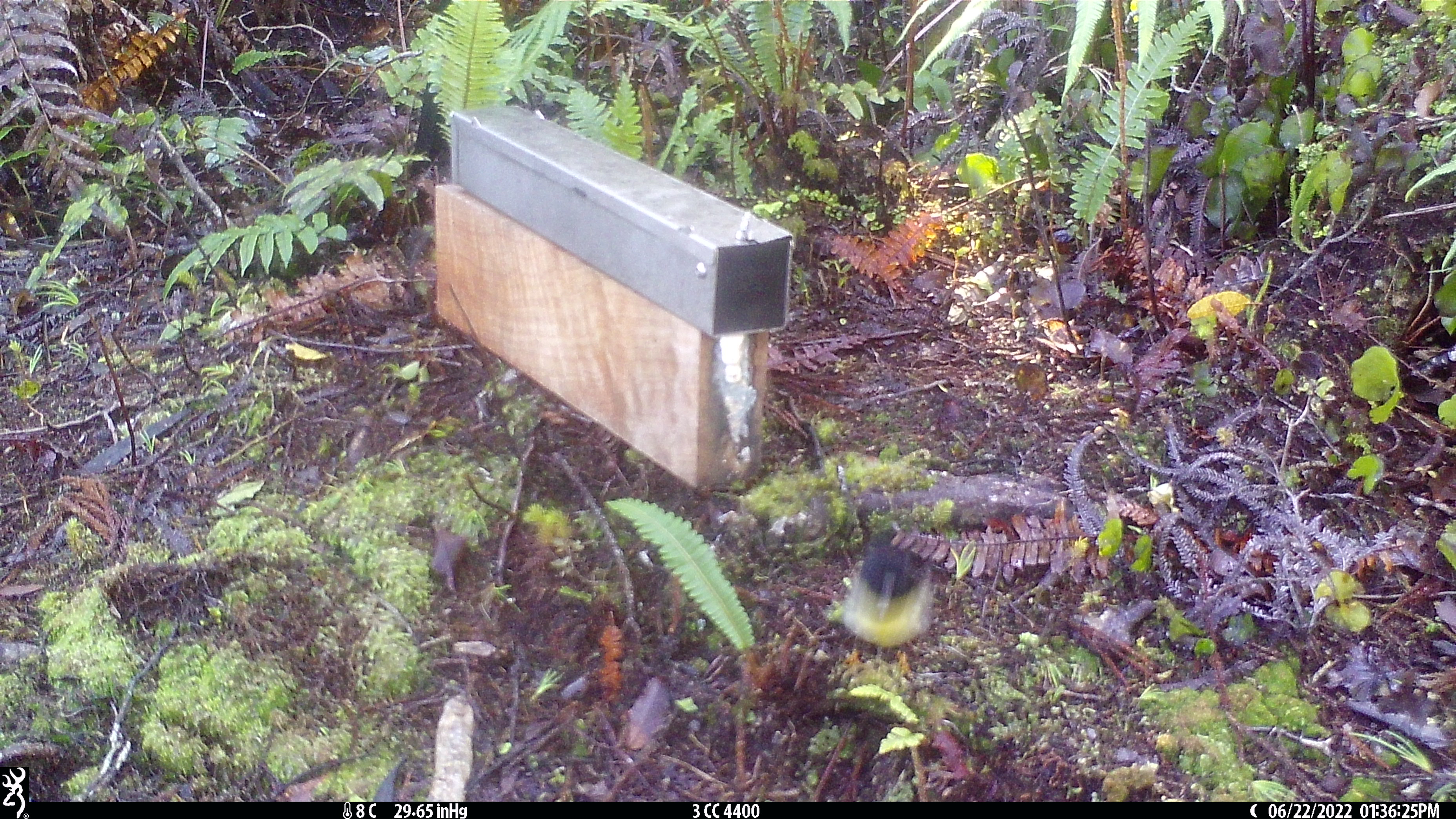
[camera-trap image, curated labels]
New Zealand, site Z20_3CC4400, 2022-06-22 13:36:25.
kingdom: Animalia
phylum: Chordata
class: Aves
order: Passeriformes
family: Petroicidae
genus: Petroica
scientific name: Petroica macrocephala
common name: tomtit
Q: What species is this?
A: Tomtit (Petroica macrocephala).